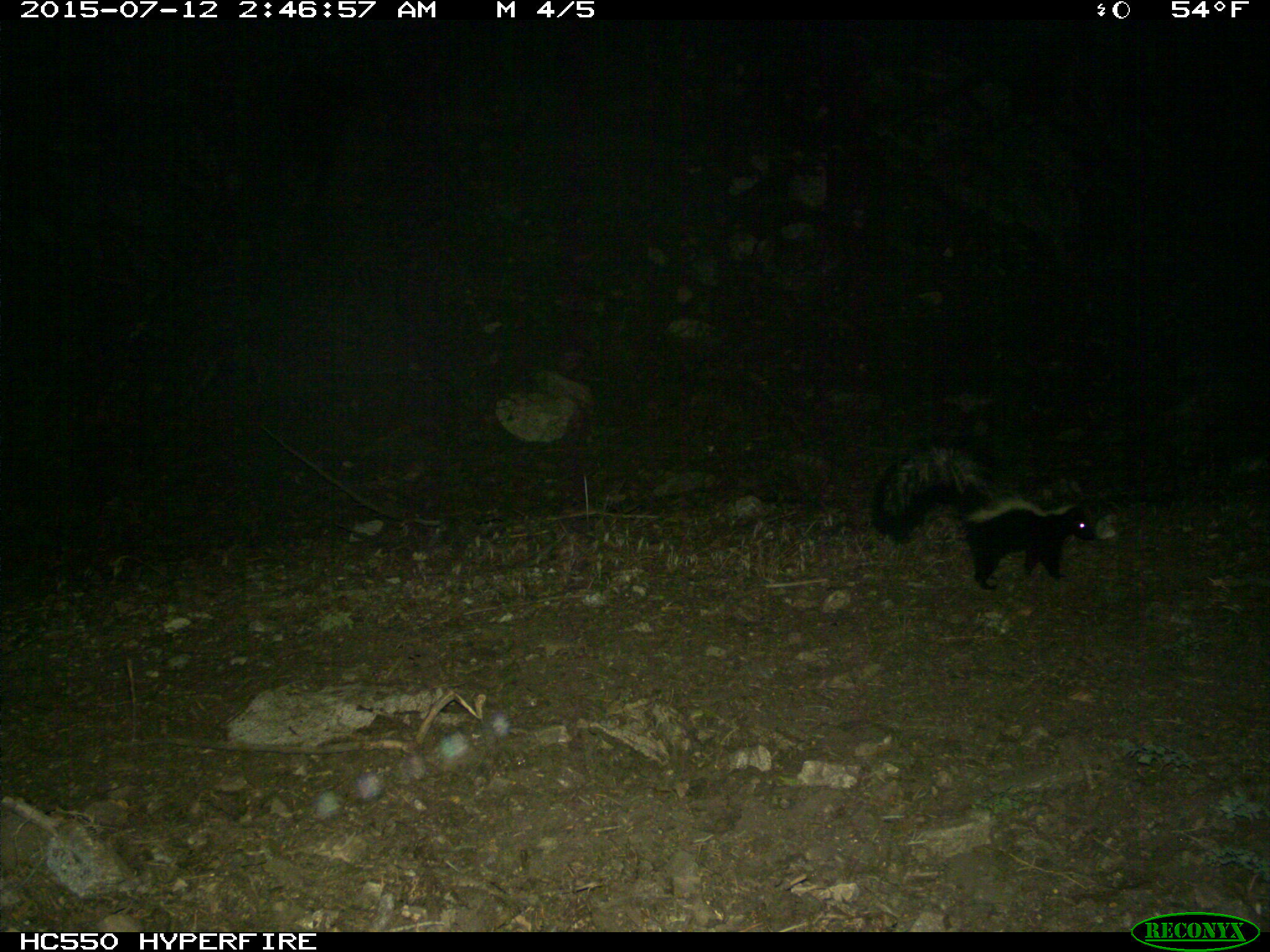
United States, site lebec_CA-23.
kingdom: Animalia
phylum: Chordata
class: Mammalia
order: Carnivora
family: Mephitidae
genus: Mephitis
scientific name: Mephitis mephitis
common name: striped skunk